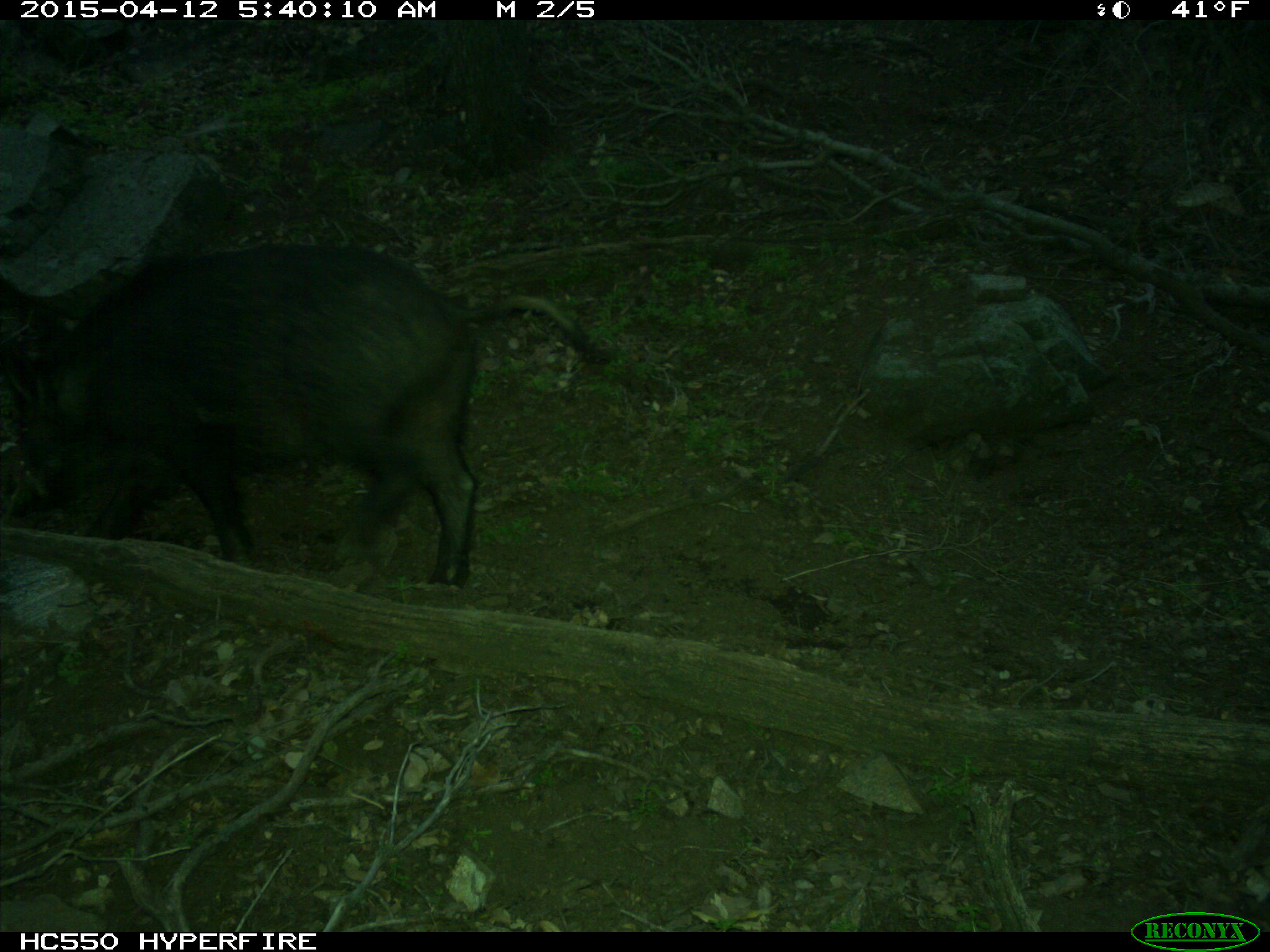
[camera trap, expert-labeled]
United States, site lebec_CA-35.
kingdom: Animalia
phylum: Chordata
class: Mammalia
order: Artiodactyla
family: Suidae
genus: Sus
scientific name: Sus scrofa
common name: wild boar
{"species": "Sus scrofa (wild boar)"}